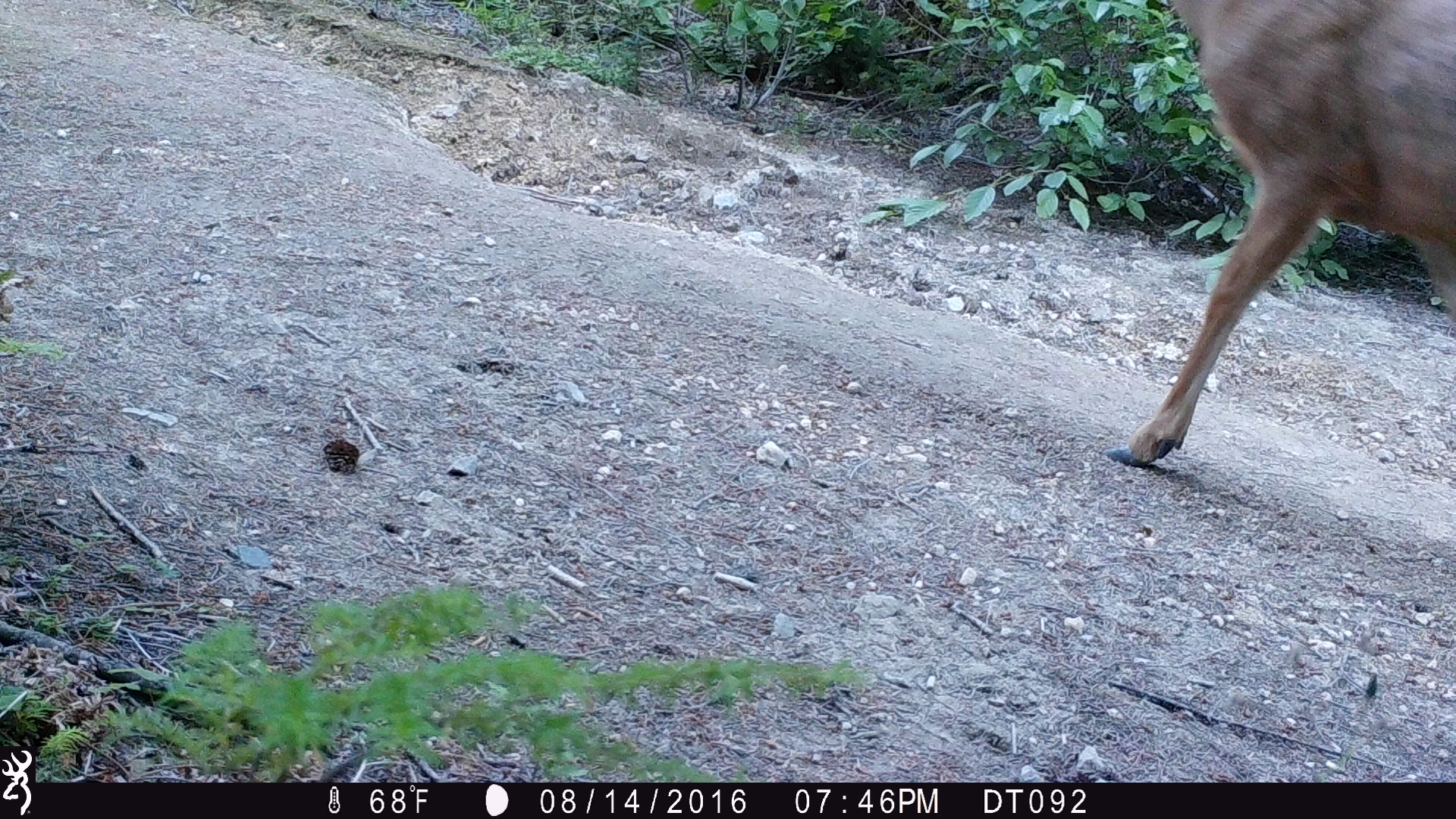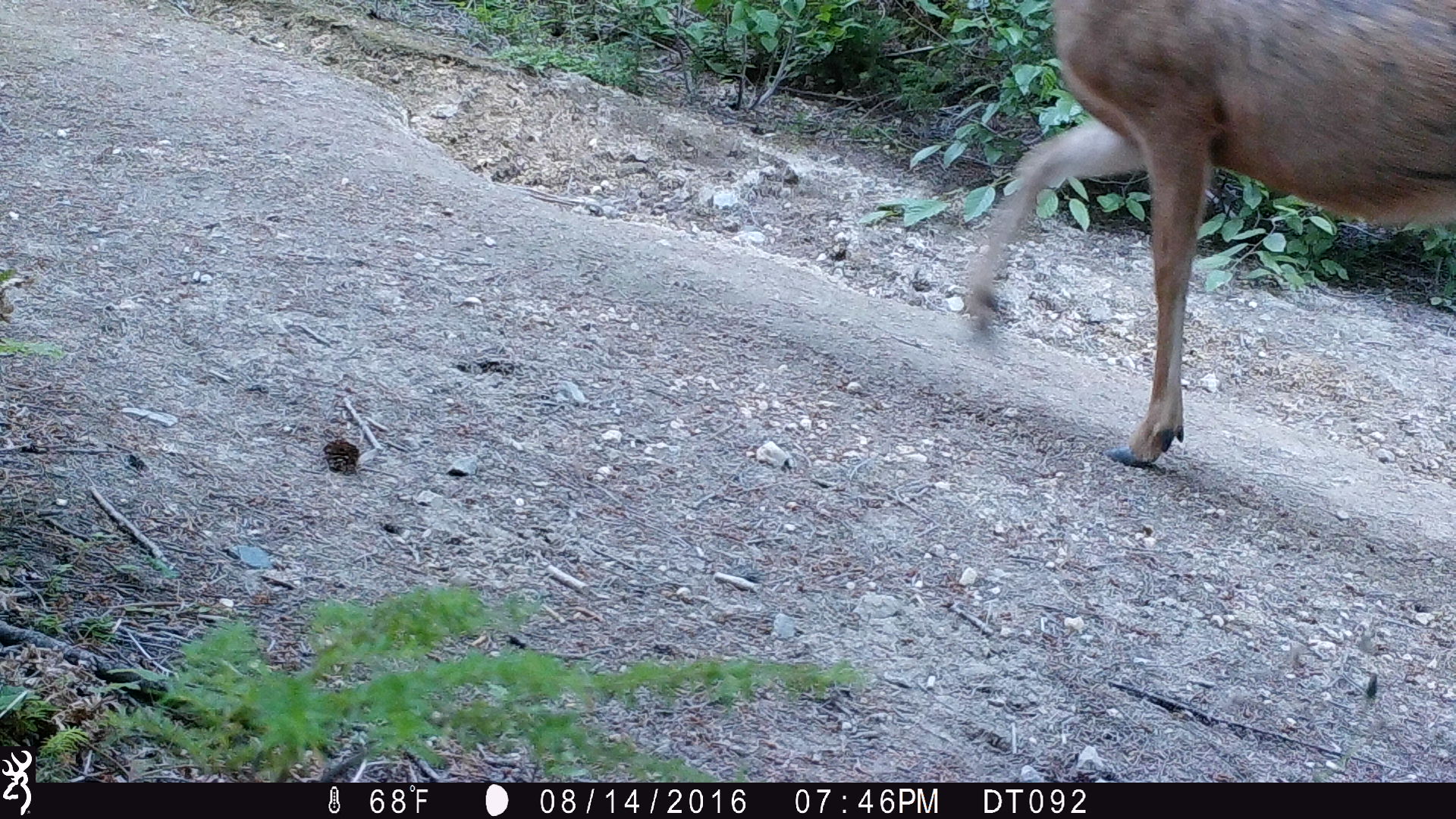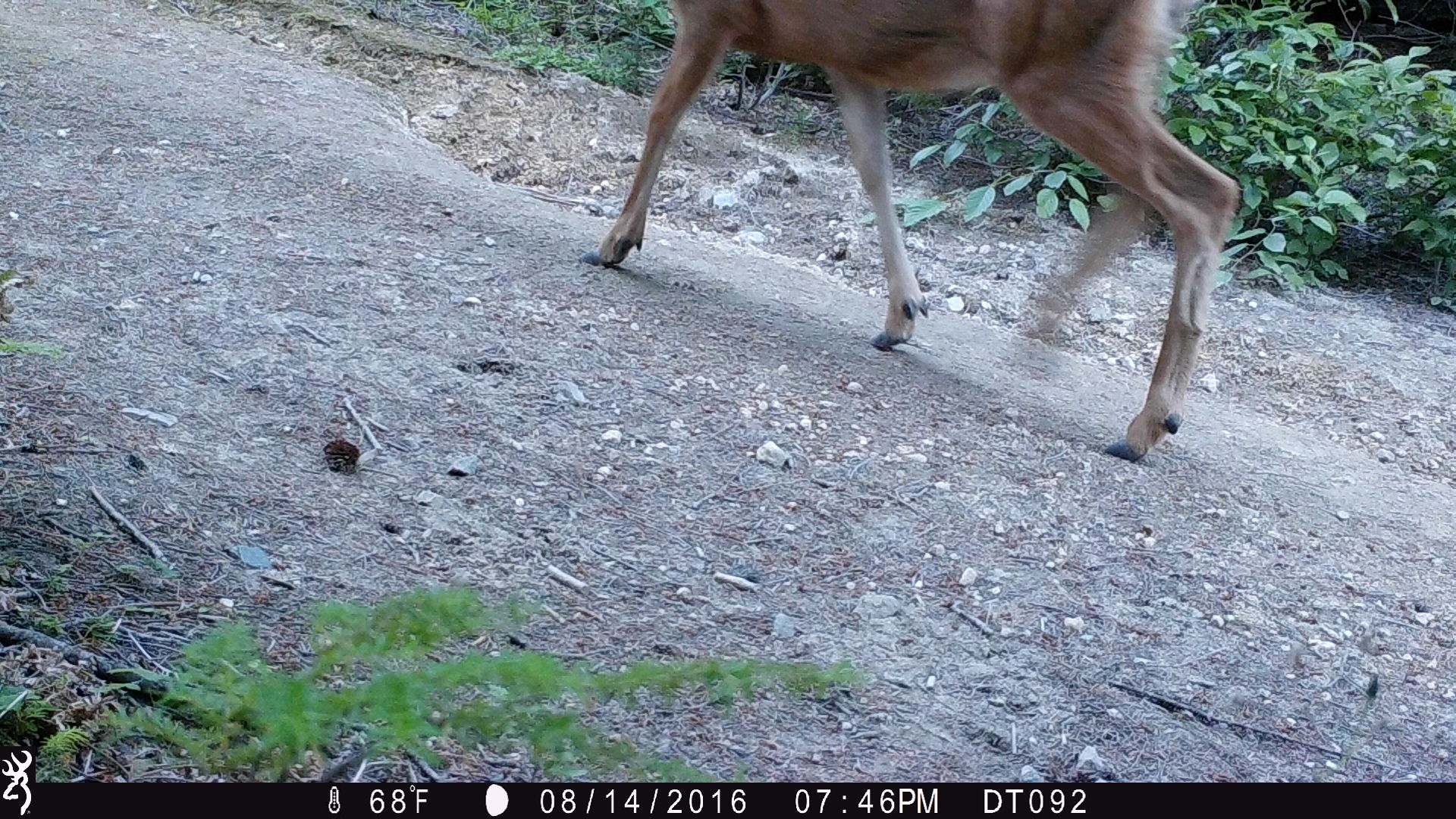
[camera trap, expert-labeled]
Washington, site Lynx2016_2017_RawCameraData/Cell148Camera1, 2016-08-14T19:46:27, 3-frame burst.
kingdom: Animalia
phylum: Chordata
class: Mammalia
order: Artiodactyla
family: Cervidae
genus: Odocoileus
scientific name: Odocoileus hemionus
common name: mule deer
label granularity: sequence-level